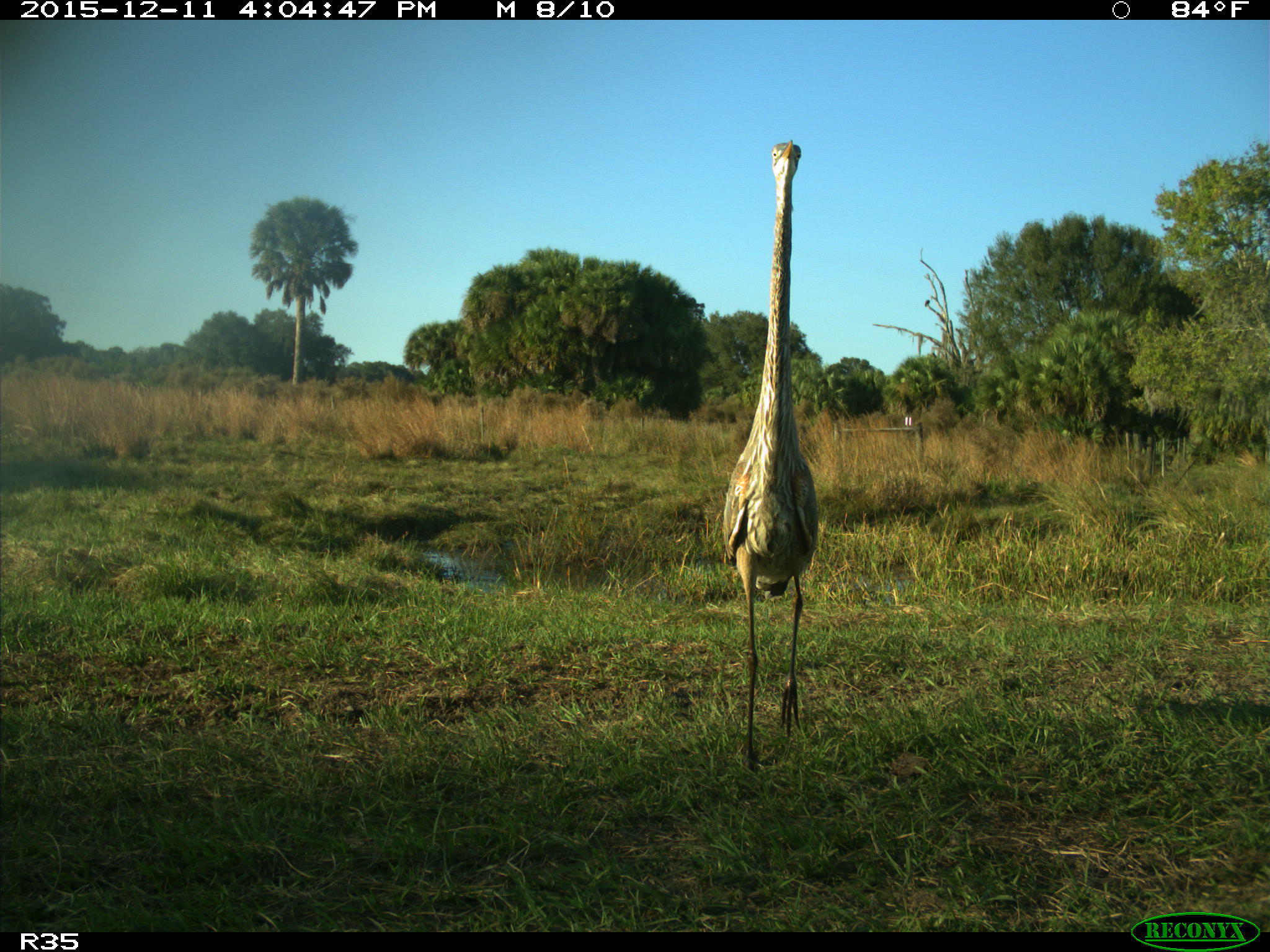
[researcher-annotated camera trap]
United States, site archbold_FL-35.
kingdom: Animalia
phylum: Chordata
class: Aves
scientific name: Aves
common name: birds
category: unidentified bird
Unidentified bird (birds) (Aves).